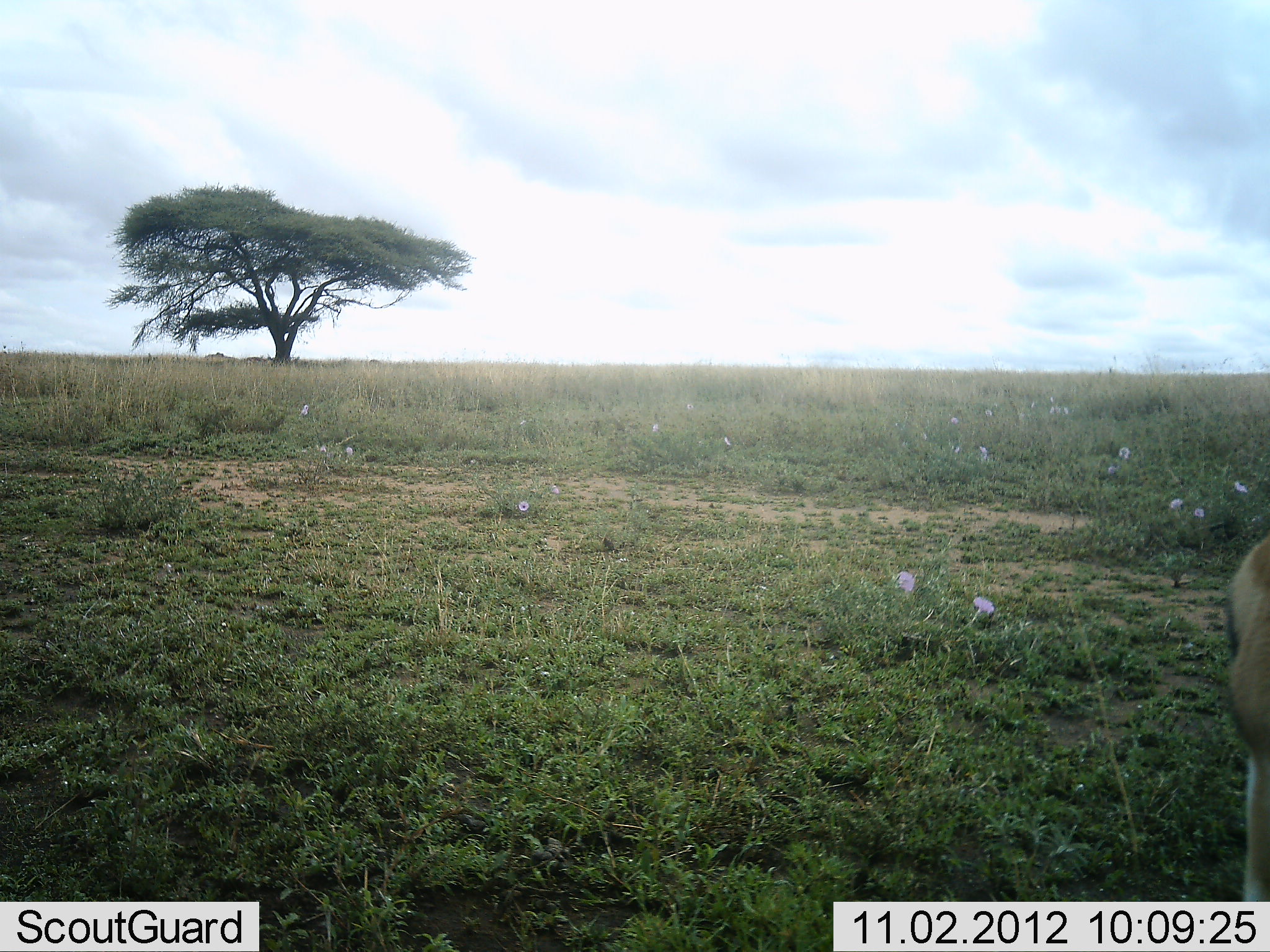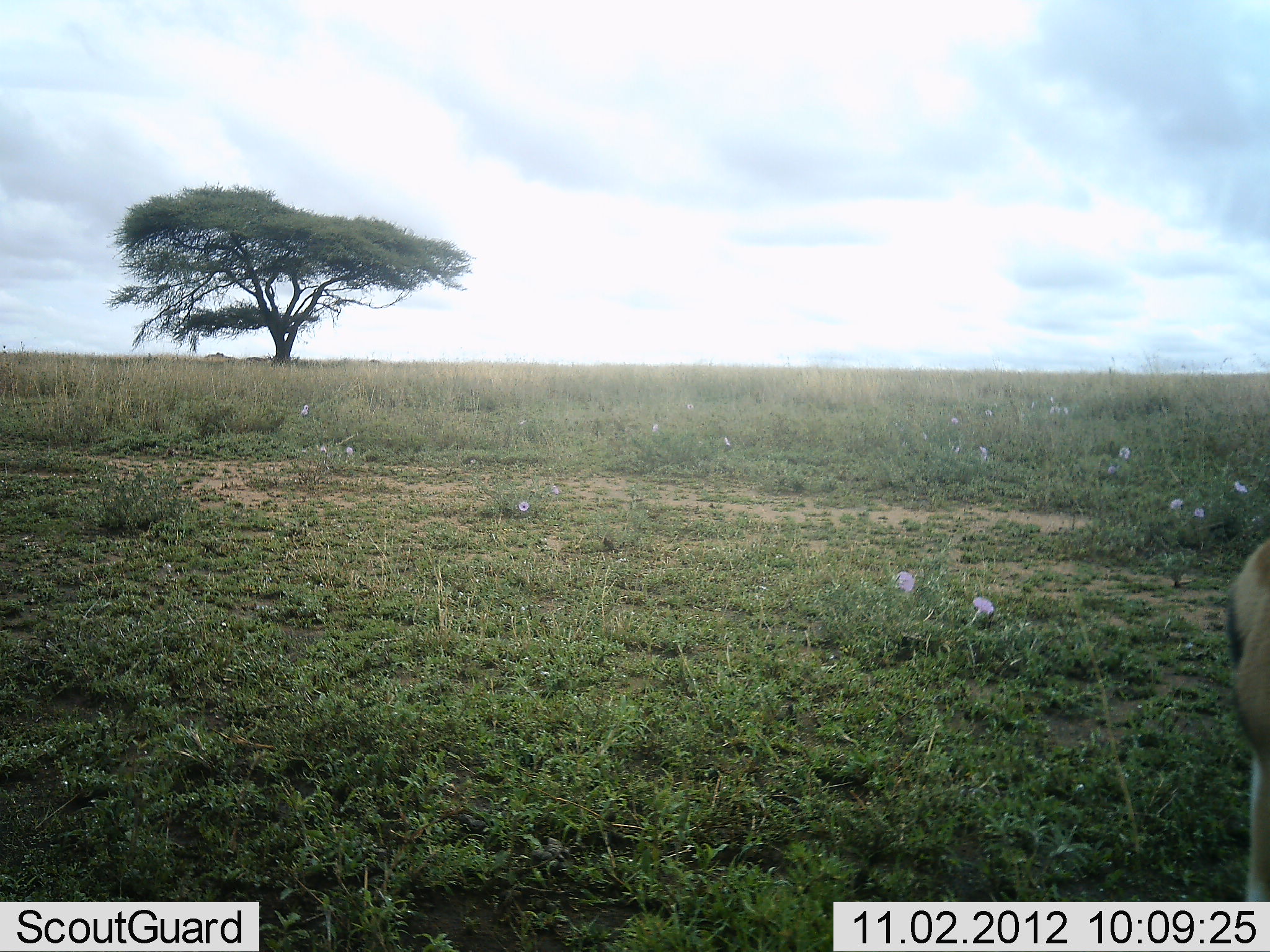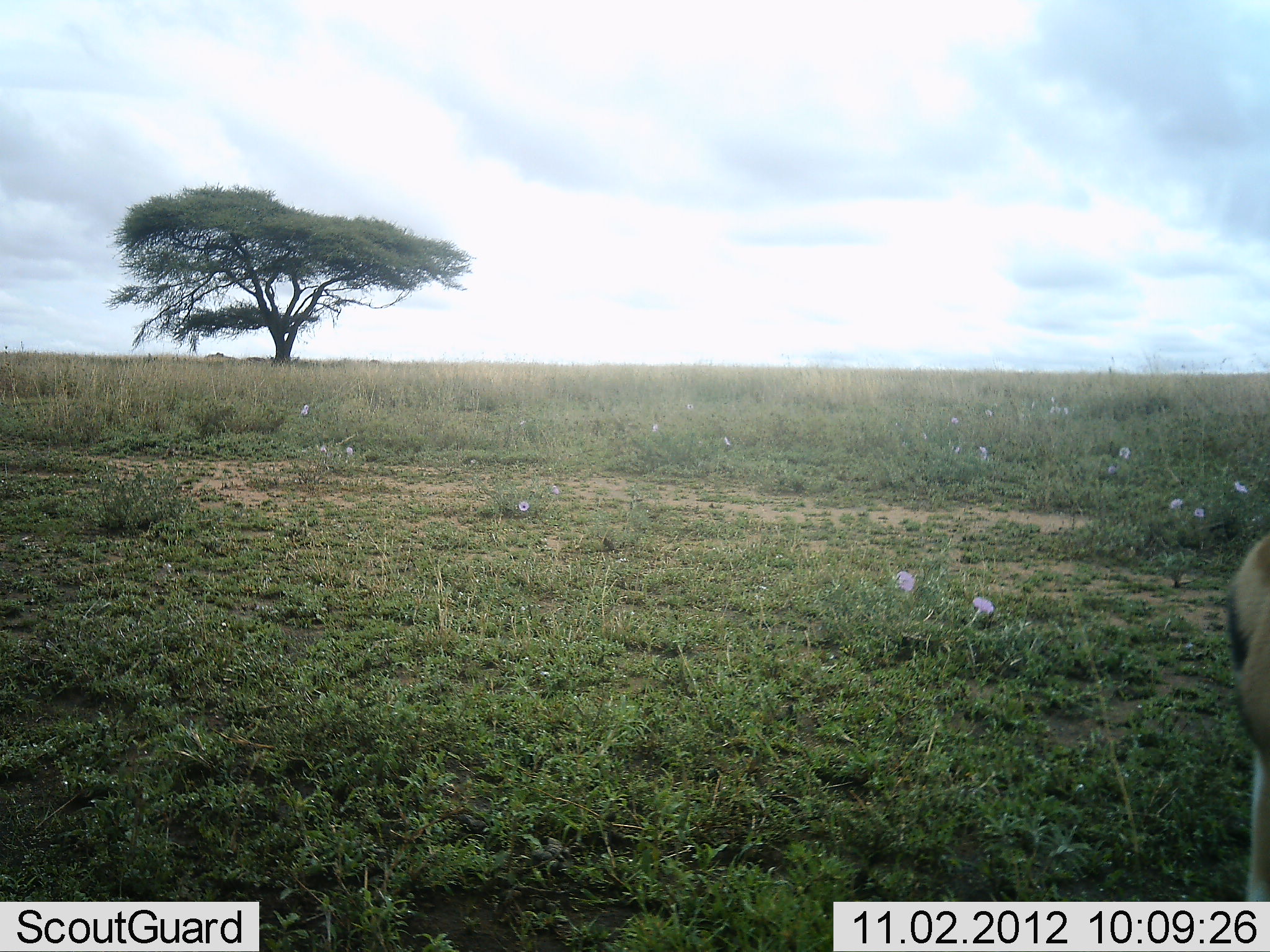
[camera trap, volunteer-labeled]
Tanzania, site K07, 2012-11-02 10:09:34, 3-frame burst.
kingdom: Animalia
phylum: Chordata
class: Mammalia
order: Artiodactyla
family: Bovidae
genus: Eudorcas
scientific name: Eudorcas thomsonii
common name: thomson's gazelle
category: gazellethomsons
Gazellethomsons (thomson's gazelle) (Eudorcas thomsonii), count 1. Behavior (volunteer vote fractions): standing 100%, resting 0%, moving 0%, interacting 0%. Young present (vote fraction): 0%. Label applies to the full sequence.